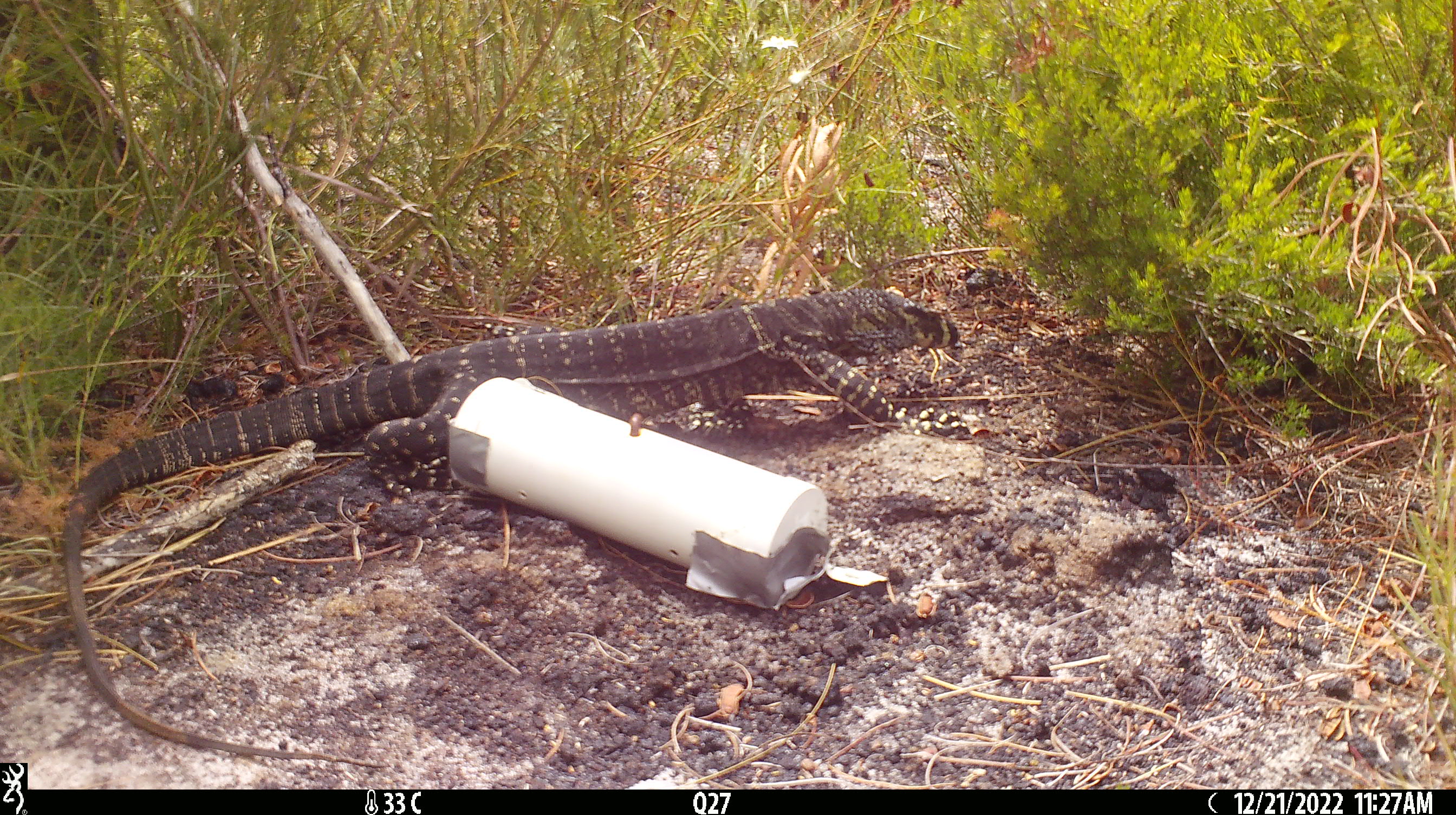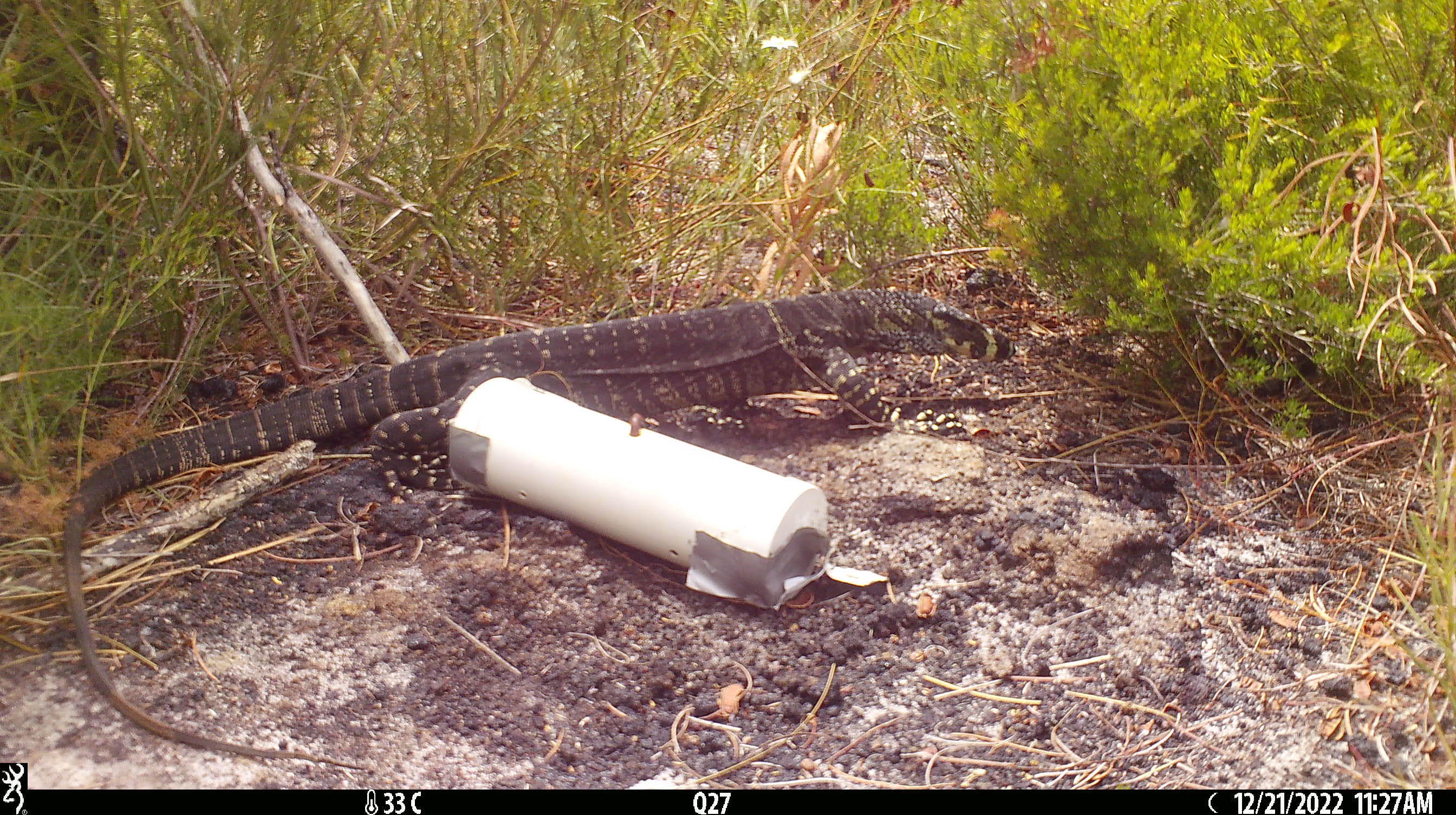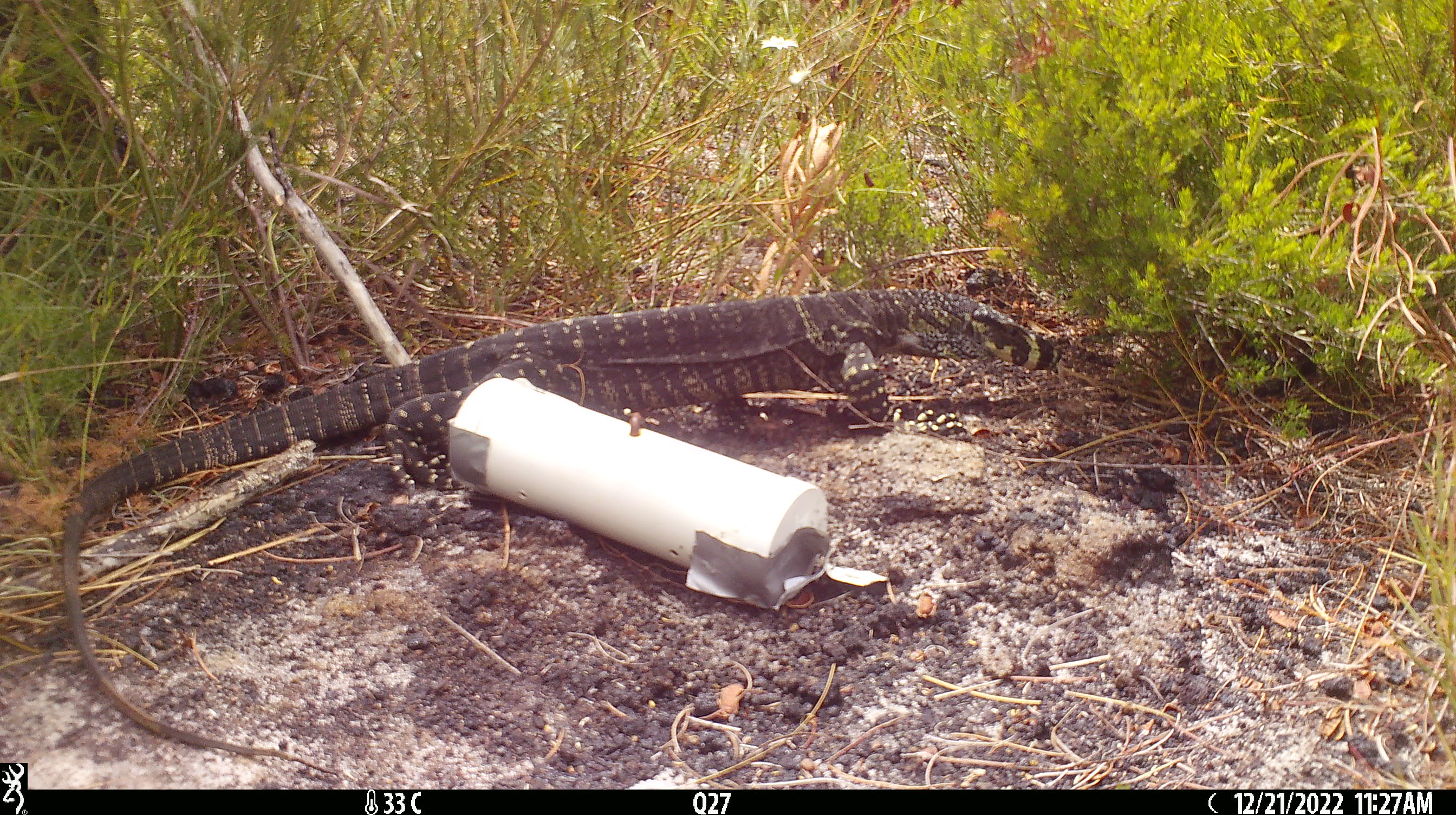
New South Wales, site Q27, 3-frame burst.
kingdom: Animalia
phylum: Chordata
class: Reptilia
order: Squamata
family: Varanidae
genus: Varanus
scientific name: Varanus varius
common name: lace monitor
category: goanna